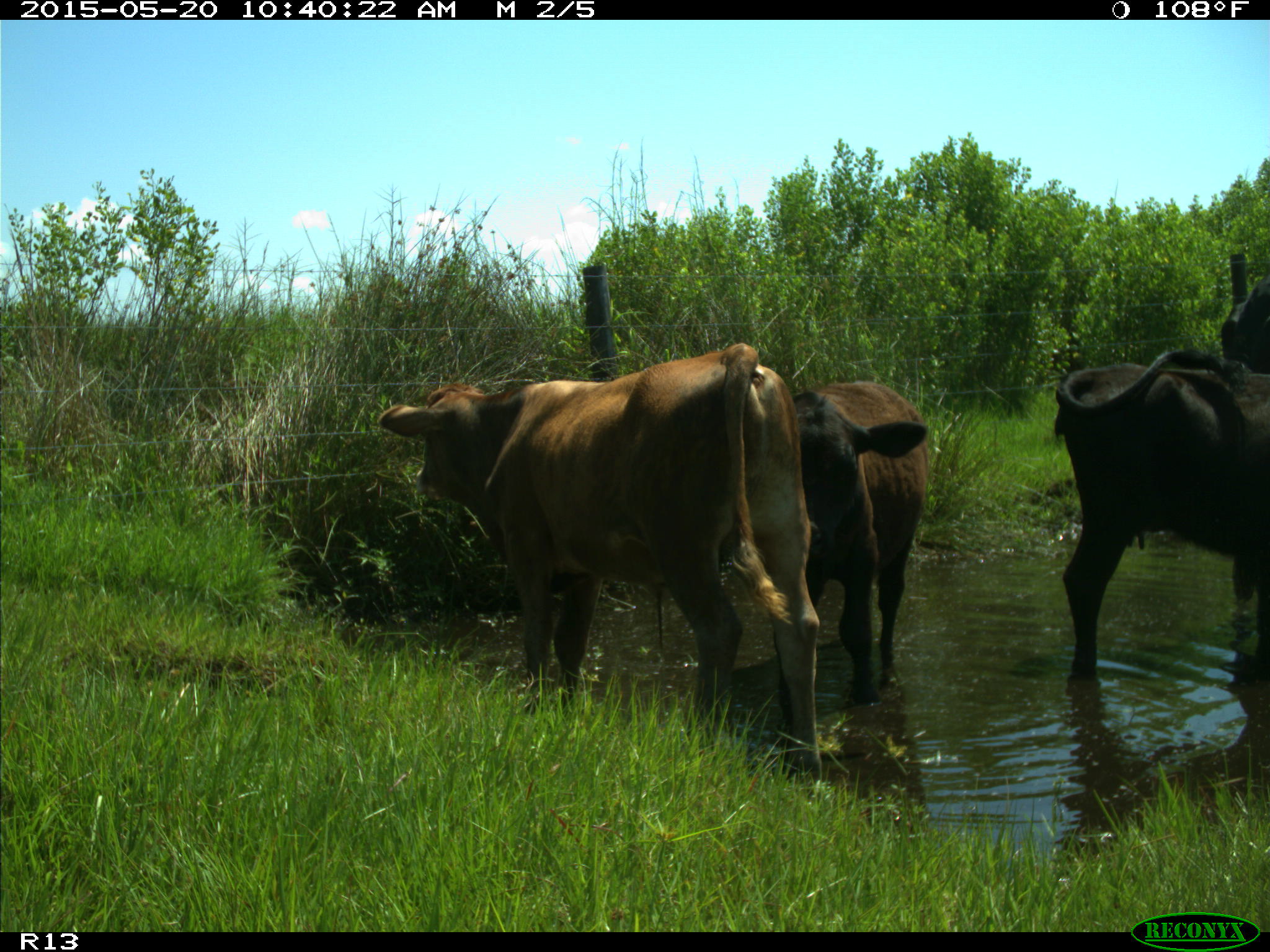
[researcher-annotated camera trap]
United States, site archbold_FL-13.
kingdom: Animalia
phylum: Chordata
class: Mammalia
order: Artiodactyla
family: Bovidae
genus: Bos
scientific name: Bos taurus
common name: domestic cow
Bos taurus (domestic cow).